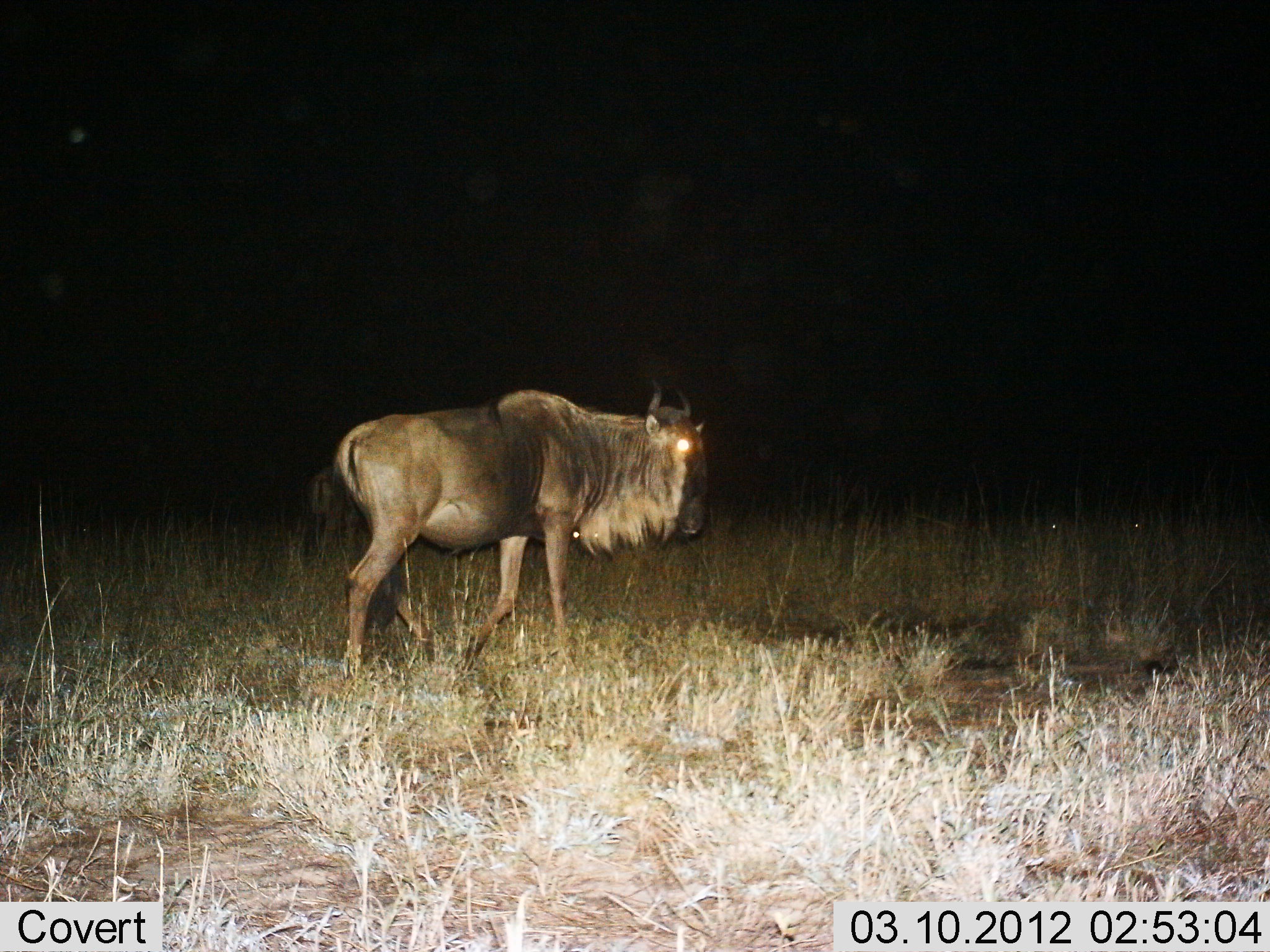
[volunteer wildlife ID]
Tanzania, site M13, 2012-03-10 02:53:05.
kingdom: Animalia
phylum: Chordata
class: Mammalia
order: Artiodactyla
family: Bovidae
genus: Connochaetes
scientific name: Connochaetes taurinus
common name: blue wildebeest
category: wildebeest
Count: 1.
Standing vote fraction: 31%.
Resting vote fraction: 0%.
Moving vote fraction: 69%.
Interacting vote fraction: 0%.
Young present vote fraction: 0%.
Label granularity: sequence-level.